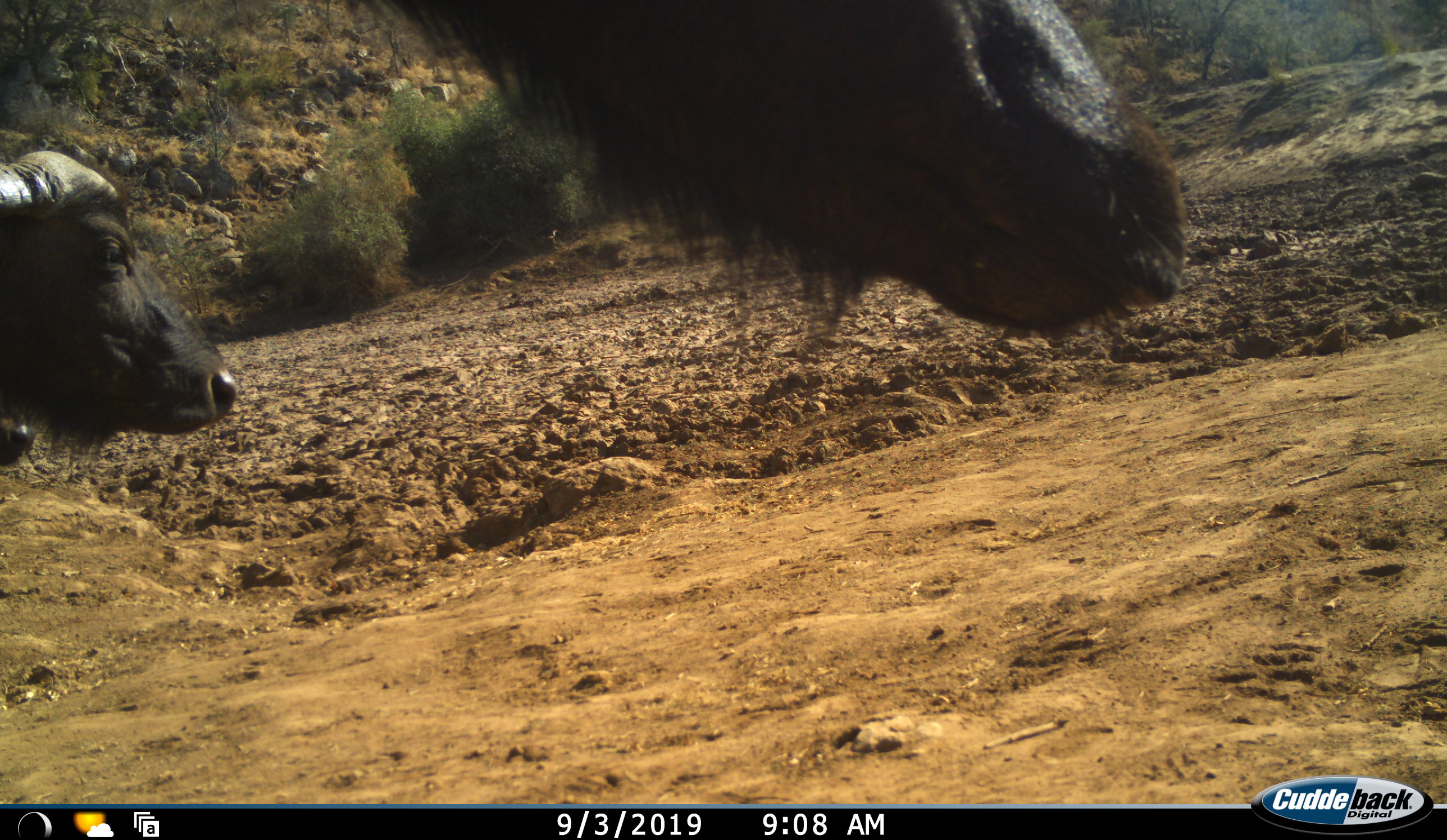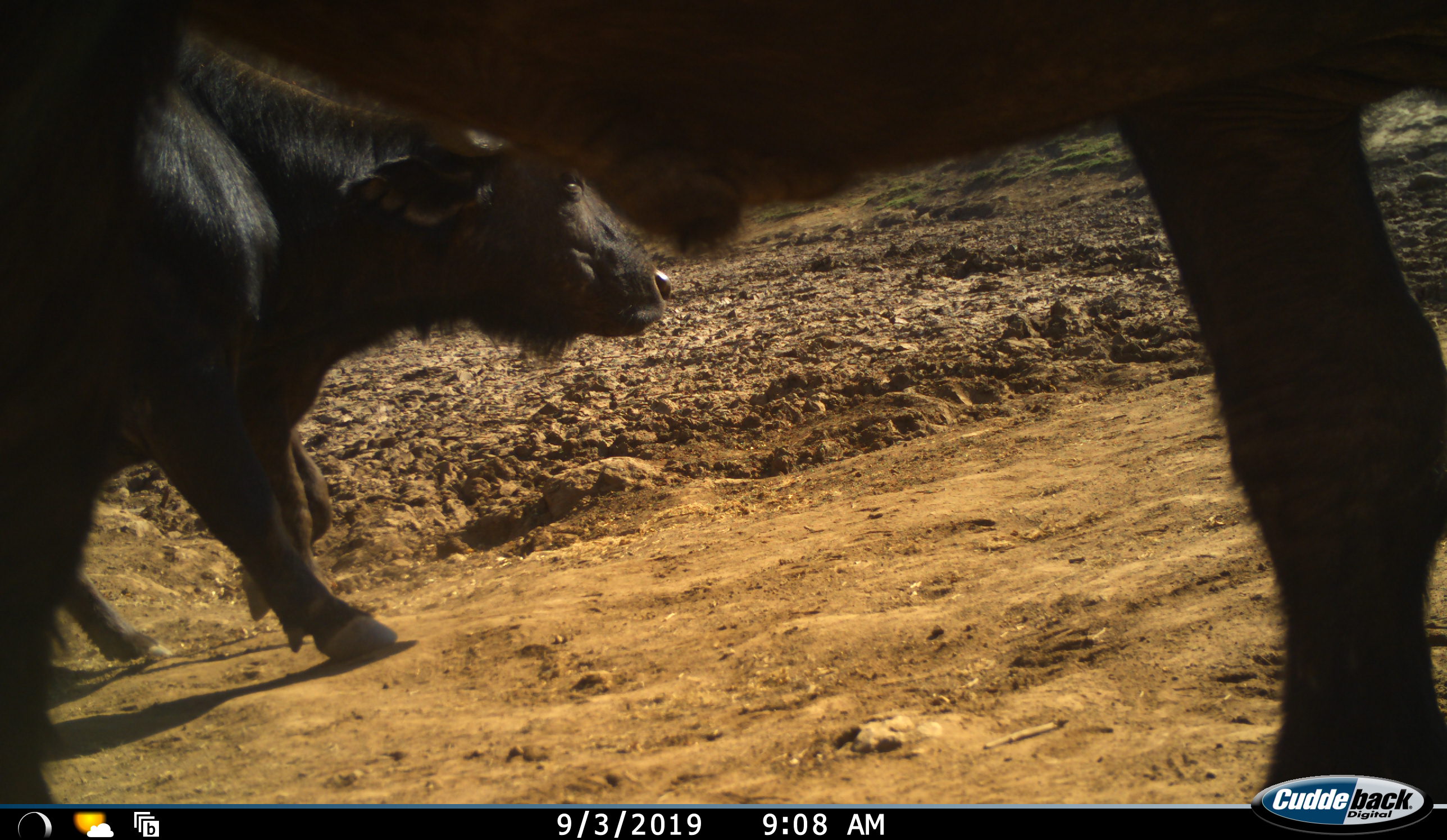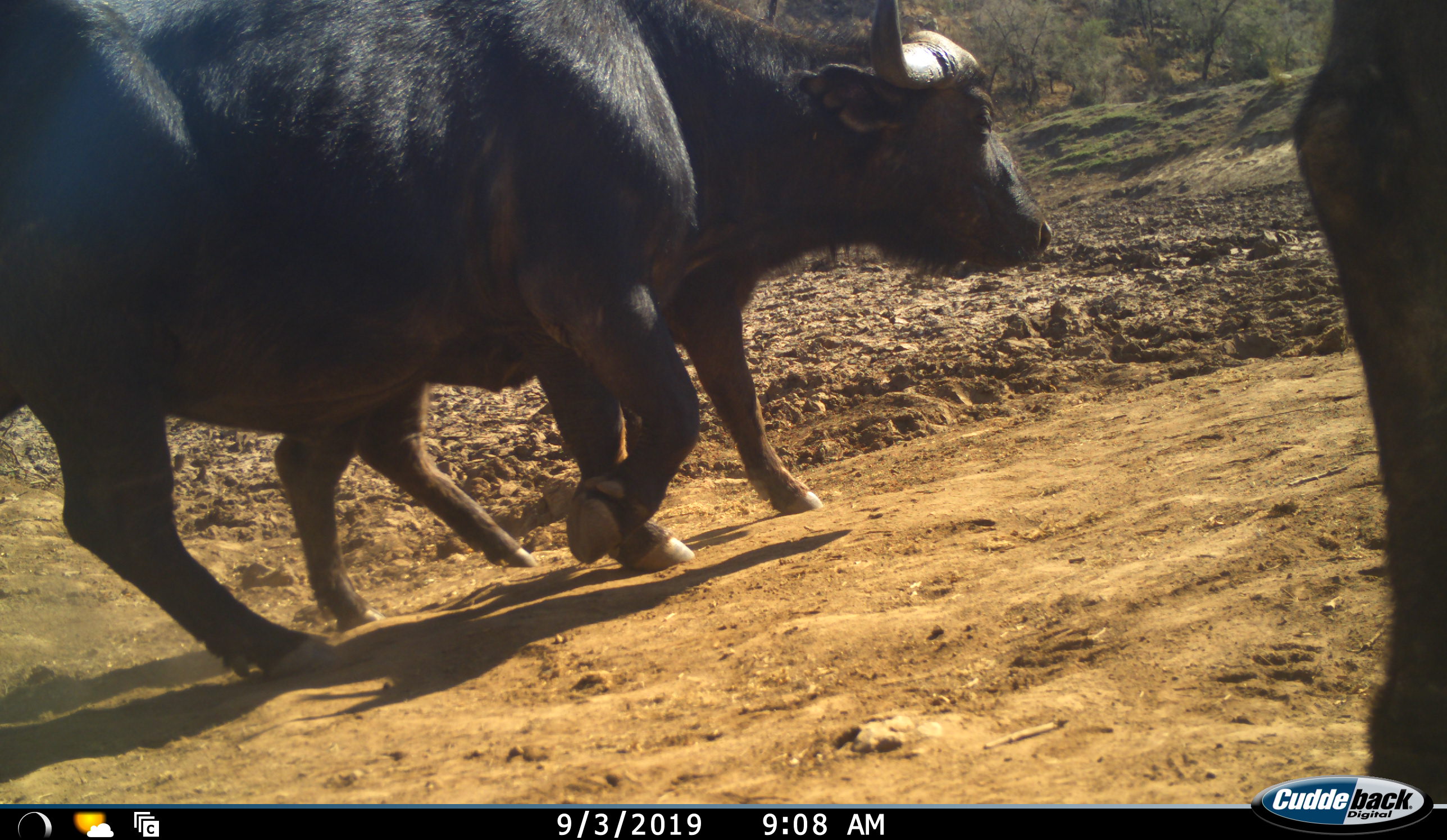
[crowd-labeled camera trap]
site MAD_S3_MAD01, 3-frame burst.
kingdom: Animalia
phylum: Chordata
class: Mammalia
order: Artiodactyla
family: Bovidae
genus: Syncerus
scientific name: Syncerus caffer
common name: african buffalo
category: buffalo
Buffalo (african buffalo) (Syncerus caffer), count 3. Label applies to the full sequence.